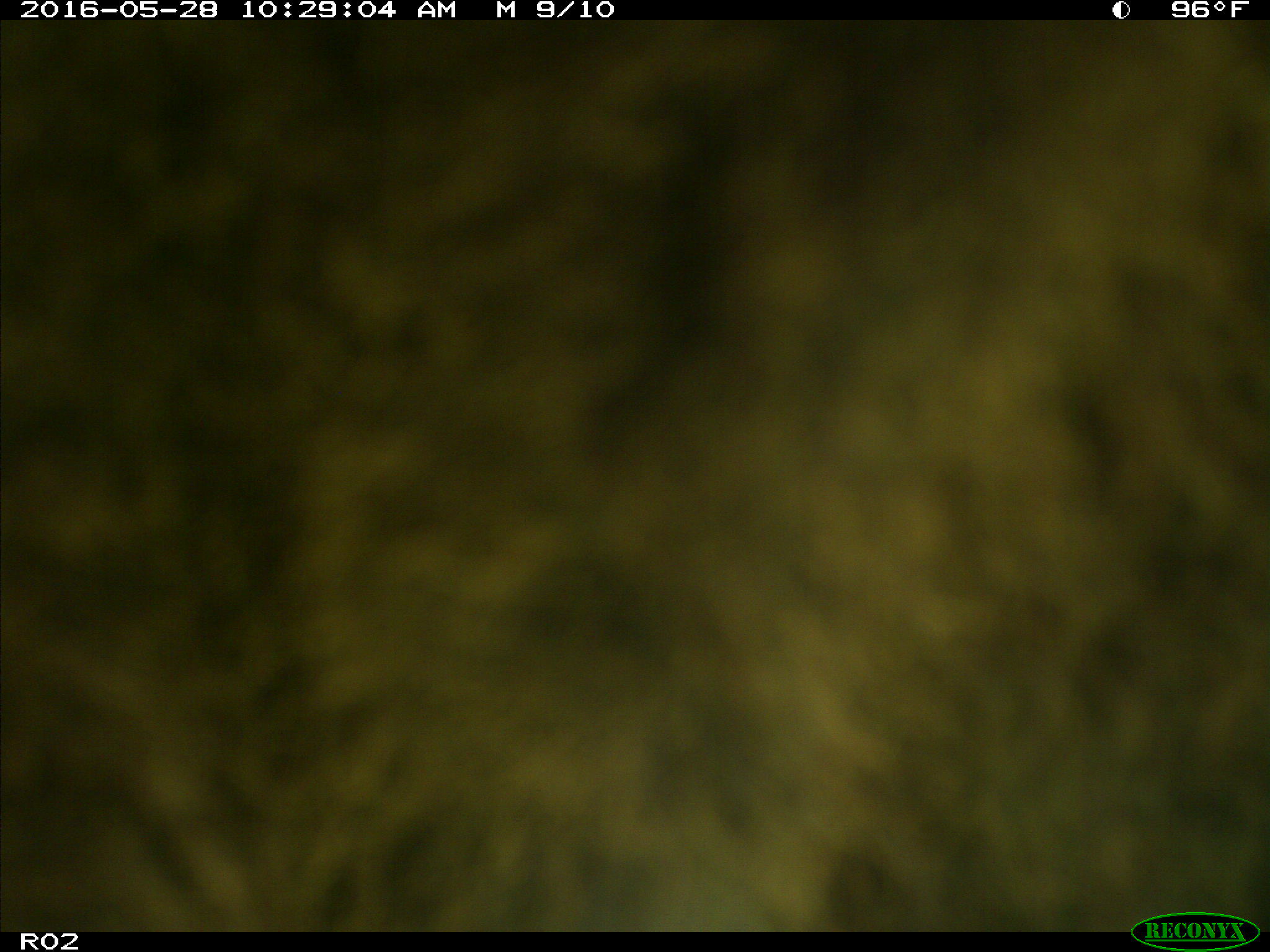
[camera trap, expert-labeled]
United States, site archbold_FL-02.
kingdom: Animalia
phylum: Chordata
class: Mammalia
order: Artiodactyla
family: Bovidae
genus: Bos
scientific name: Bos taurus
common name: domestic cow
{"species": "Bos taurus (domestic cow)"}